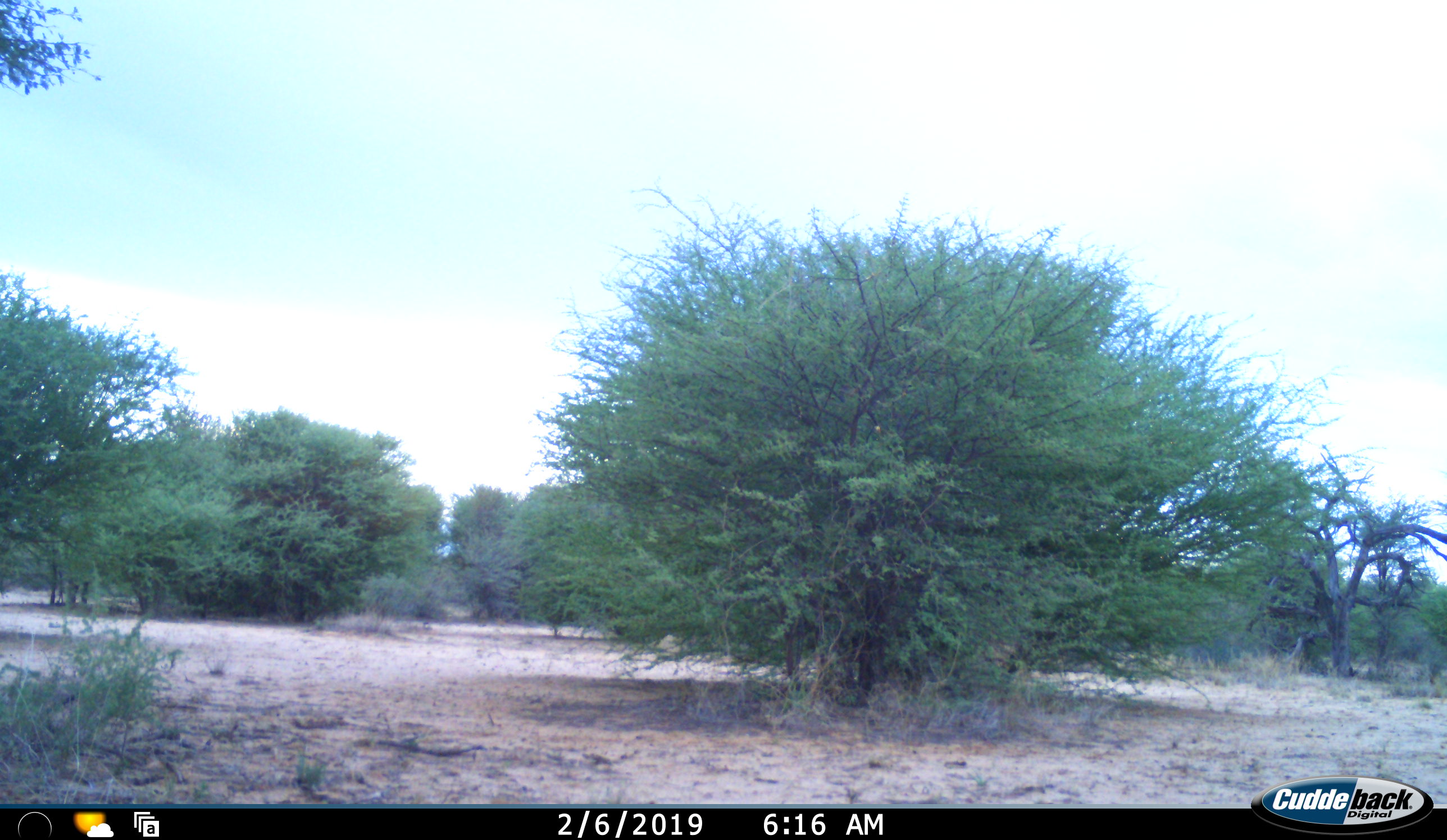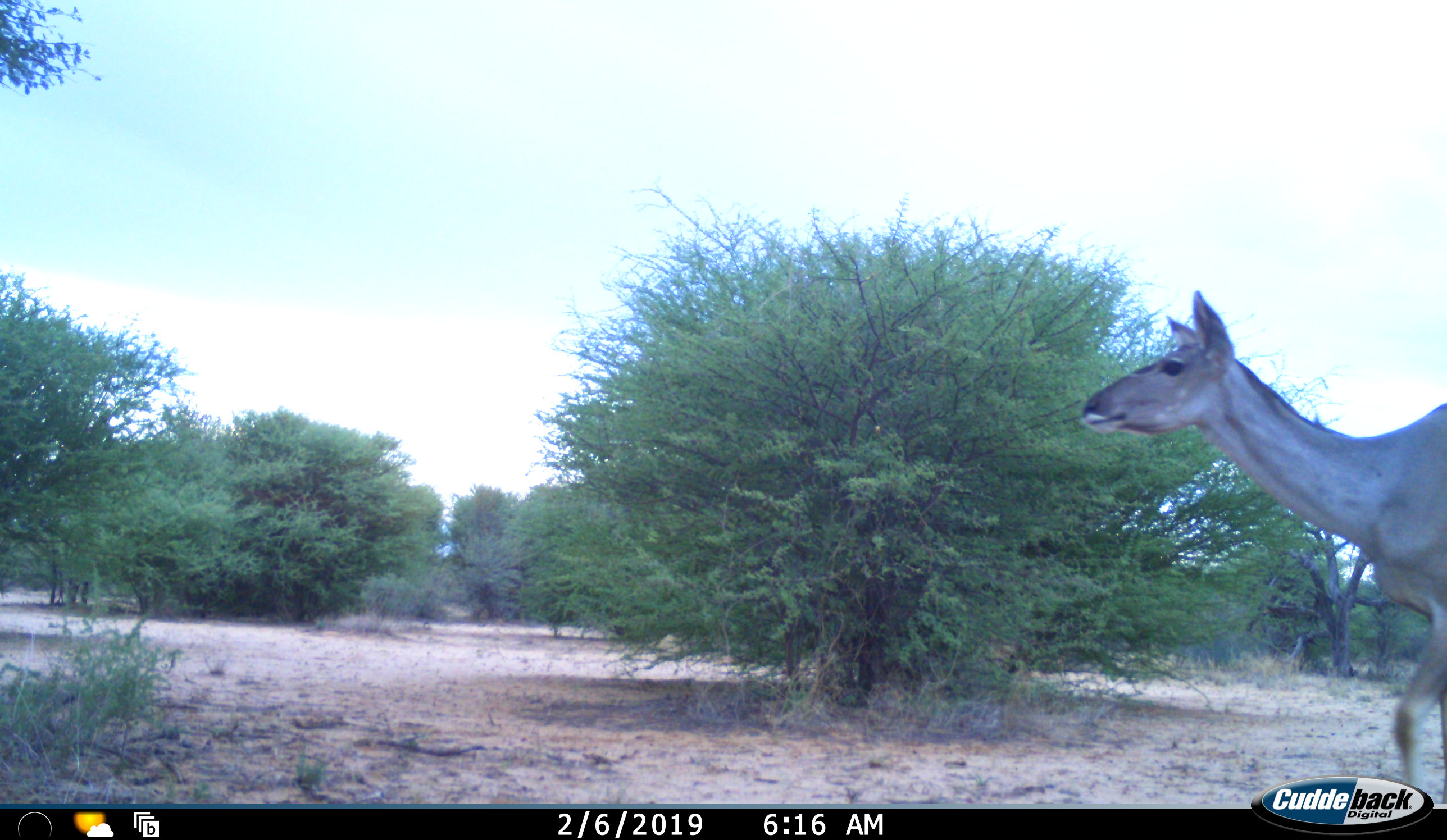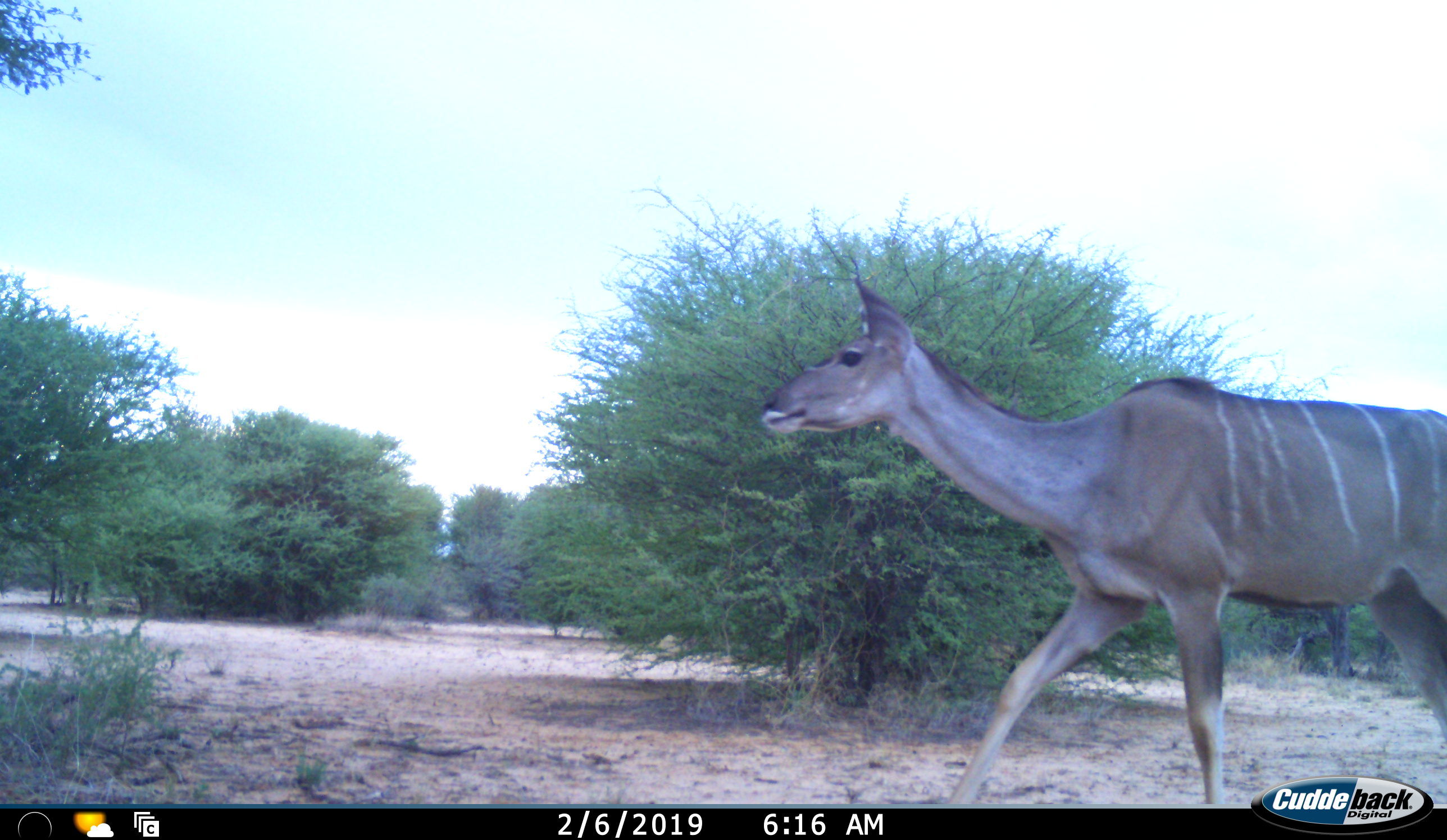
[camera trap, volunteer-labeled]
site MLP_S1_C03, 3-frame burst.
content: unidentified animal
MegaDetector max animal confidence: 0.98